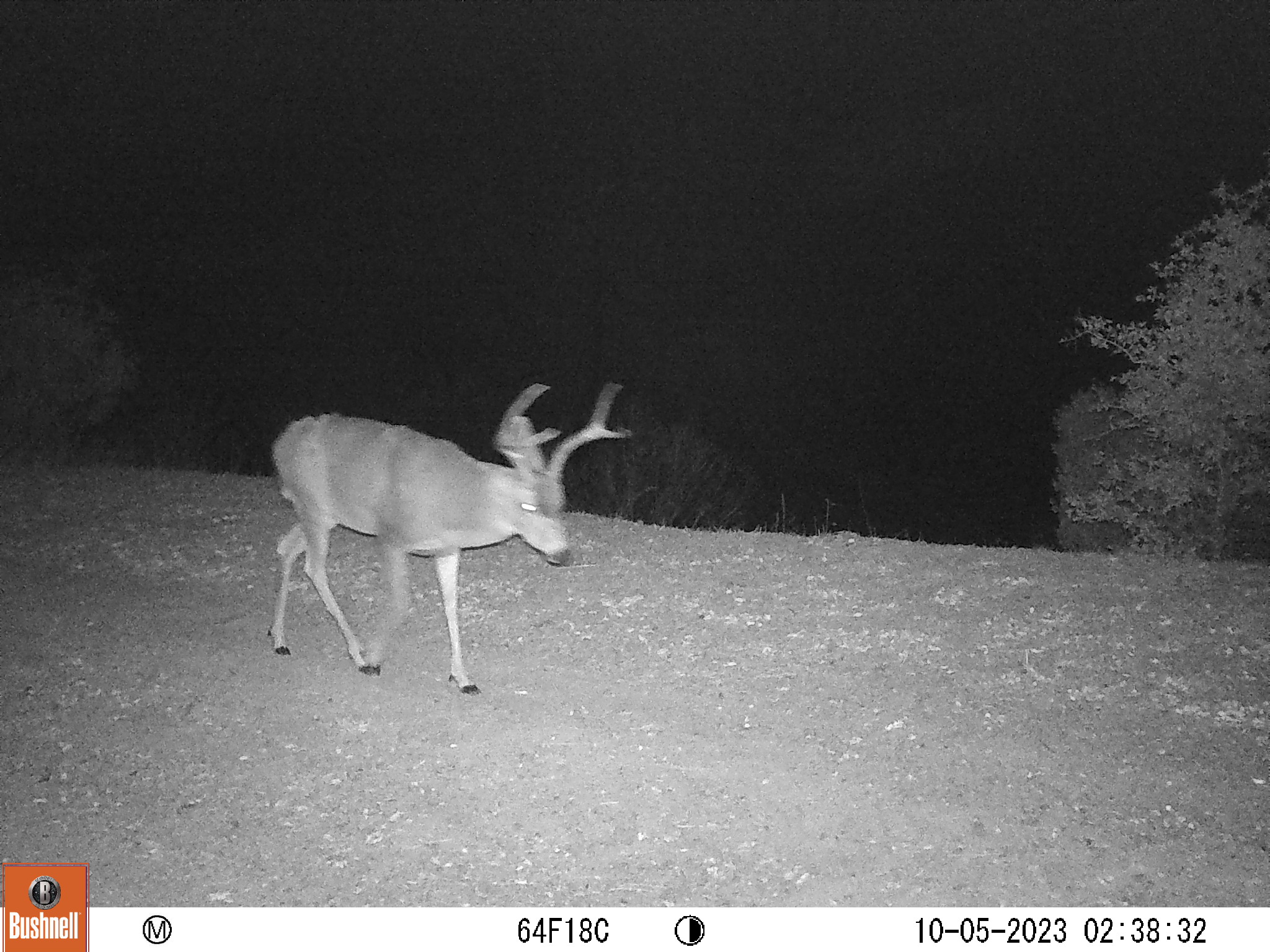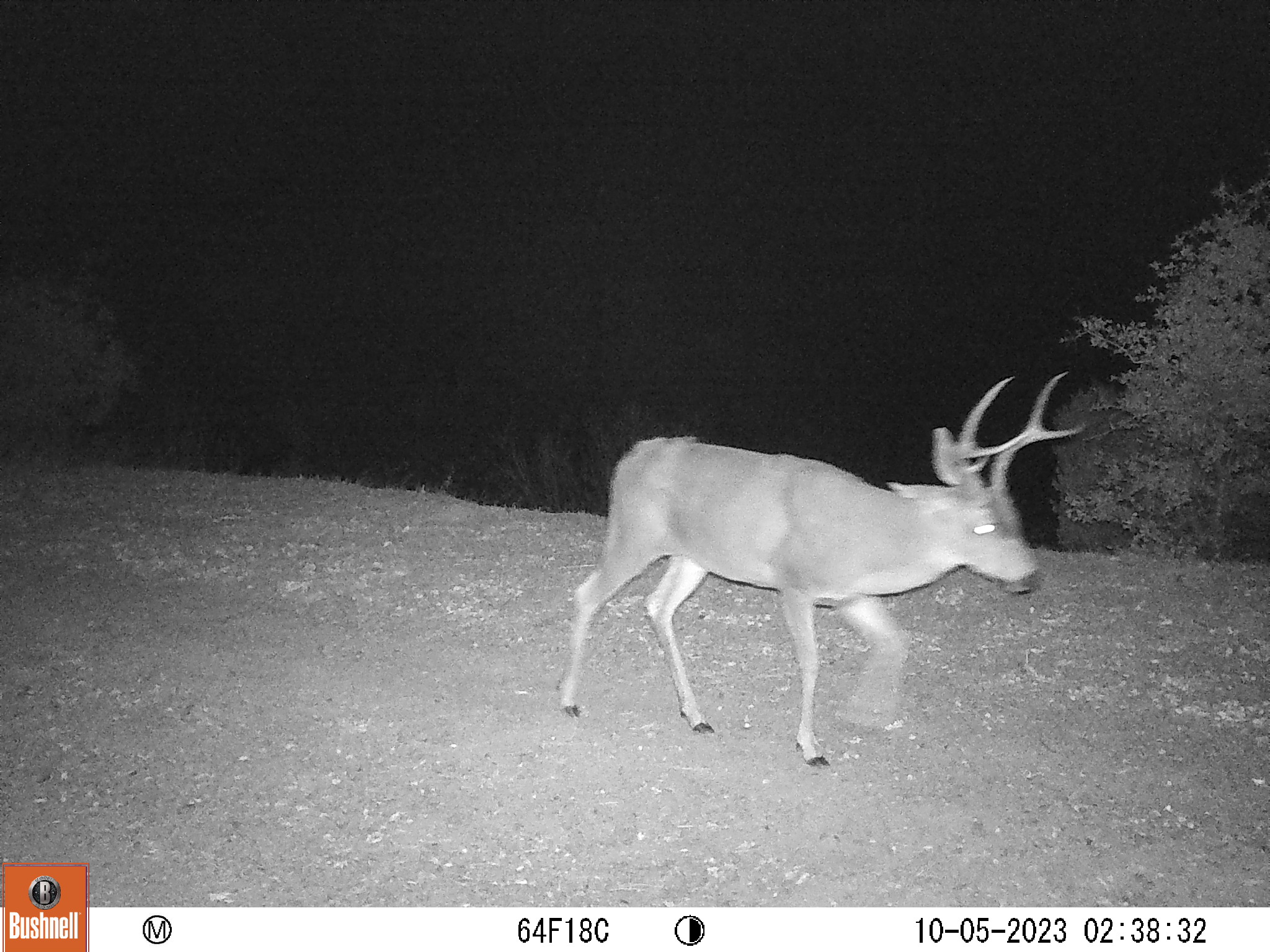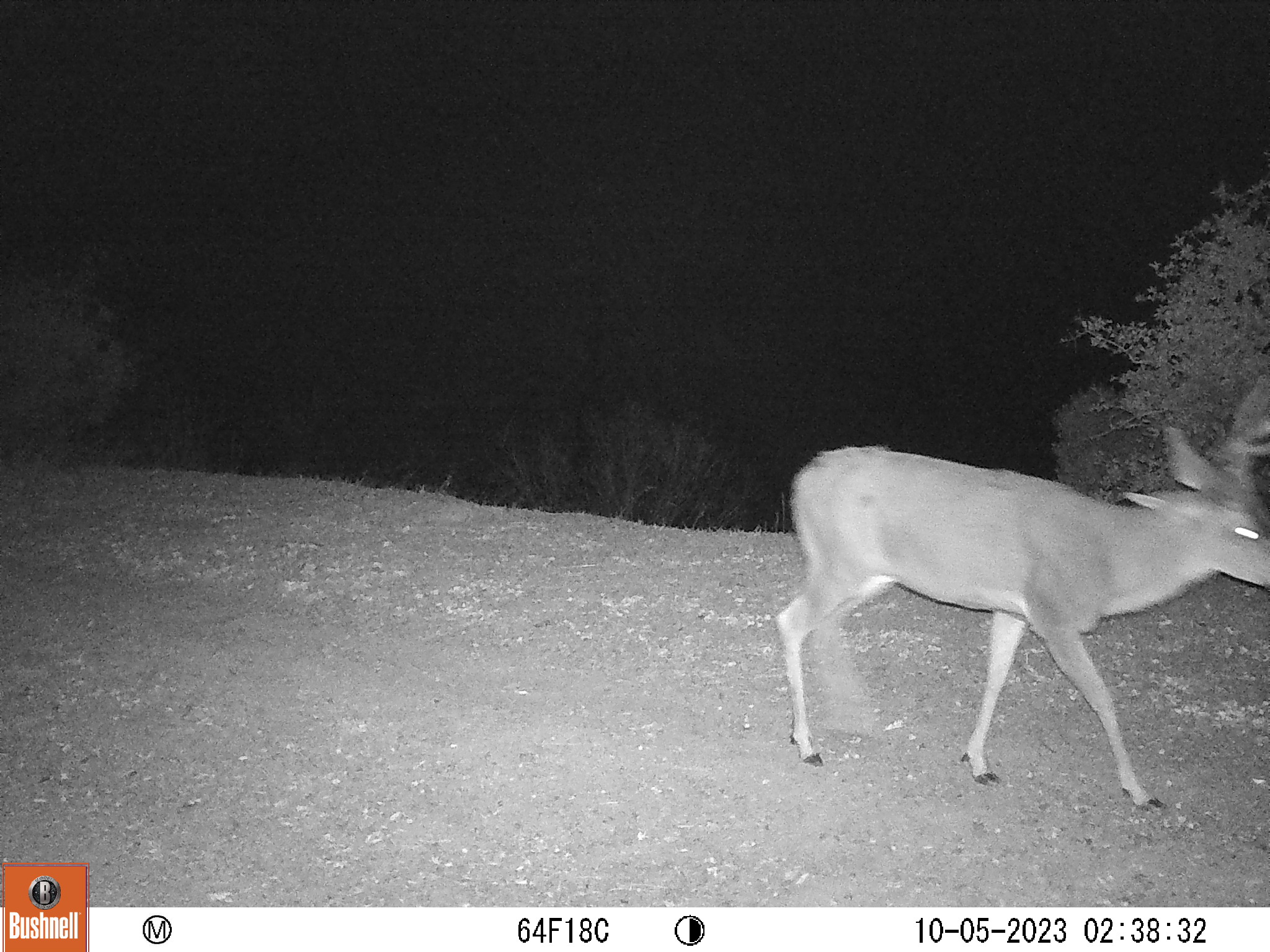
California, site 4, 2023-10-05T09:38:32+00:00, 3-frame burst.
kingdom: Animalia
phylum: Chordata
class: Mammalia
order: Artiodactyla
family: Cervidae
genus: Odocoileus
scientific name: Odocoileus hemionus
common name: mule deer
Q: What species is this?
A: Mule deer (Odocoileus hemionus).